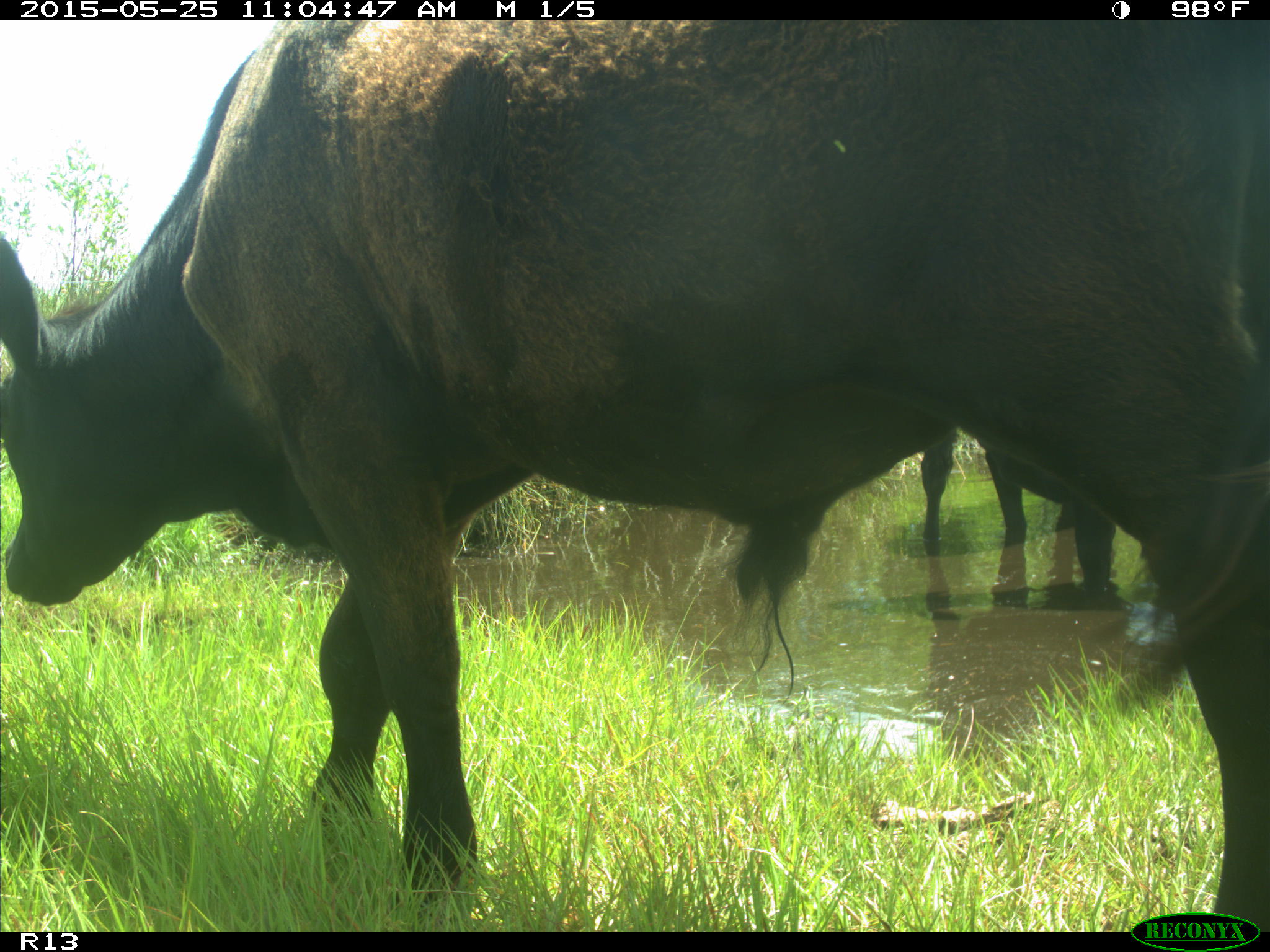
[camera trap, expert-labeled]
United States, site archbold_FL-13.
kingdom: Animalia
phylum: Chordata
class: Mammalia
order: Artiodactyla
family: Bovidae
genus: Bos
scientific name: Bos taurus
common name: domestic cow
Bos taurus (domestic cow).